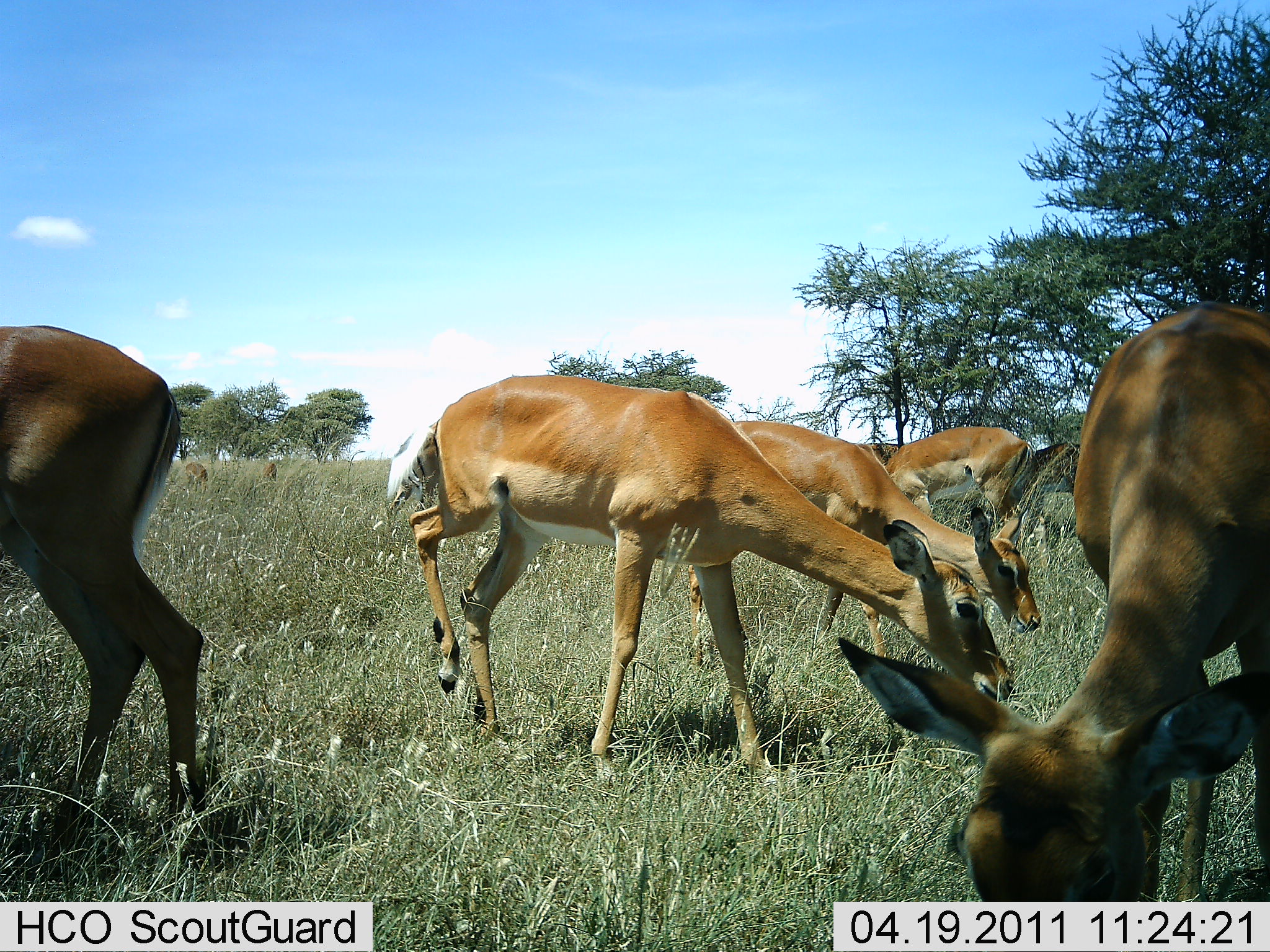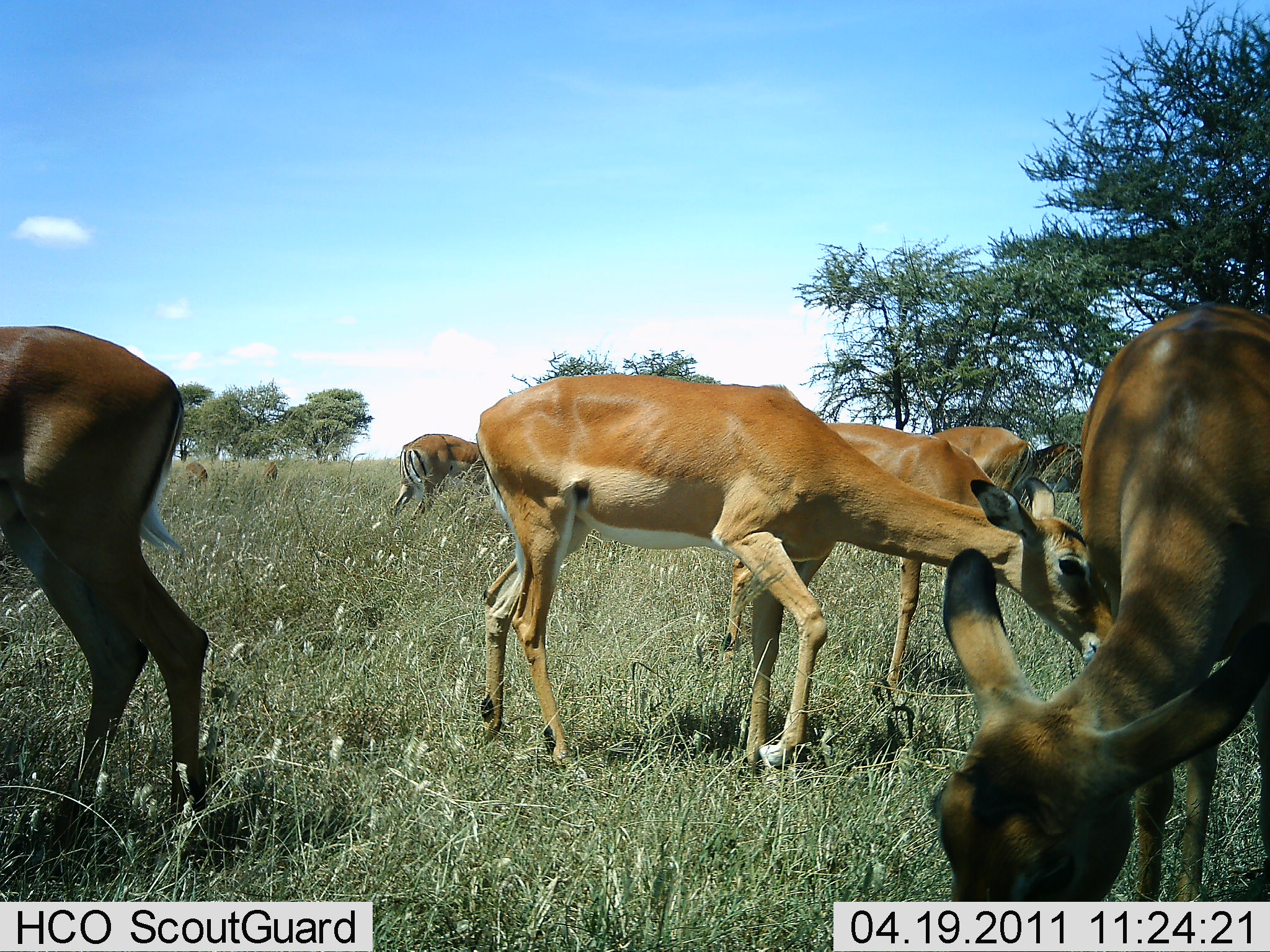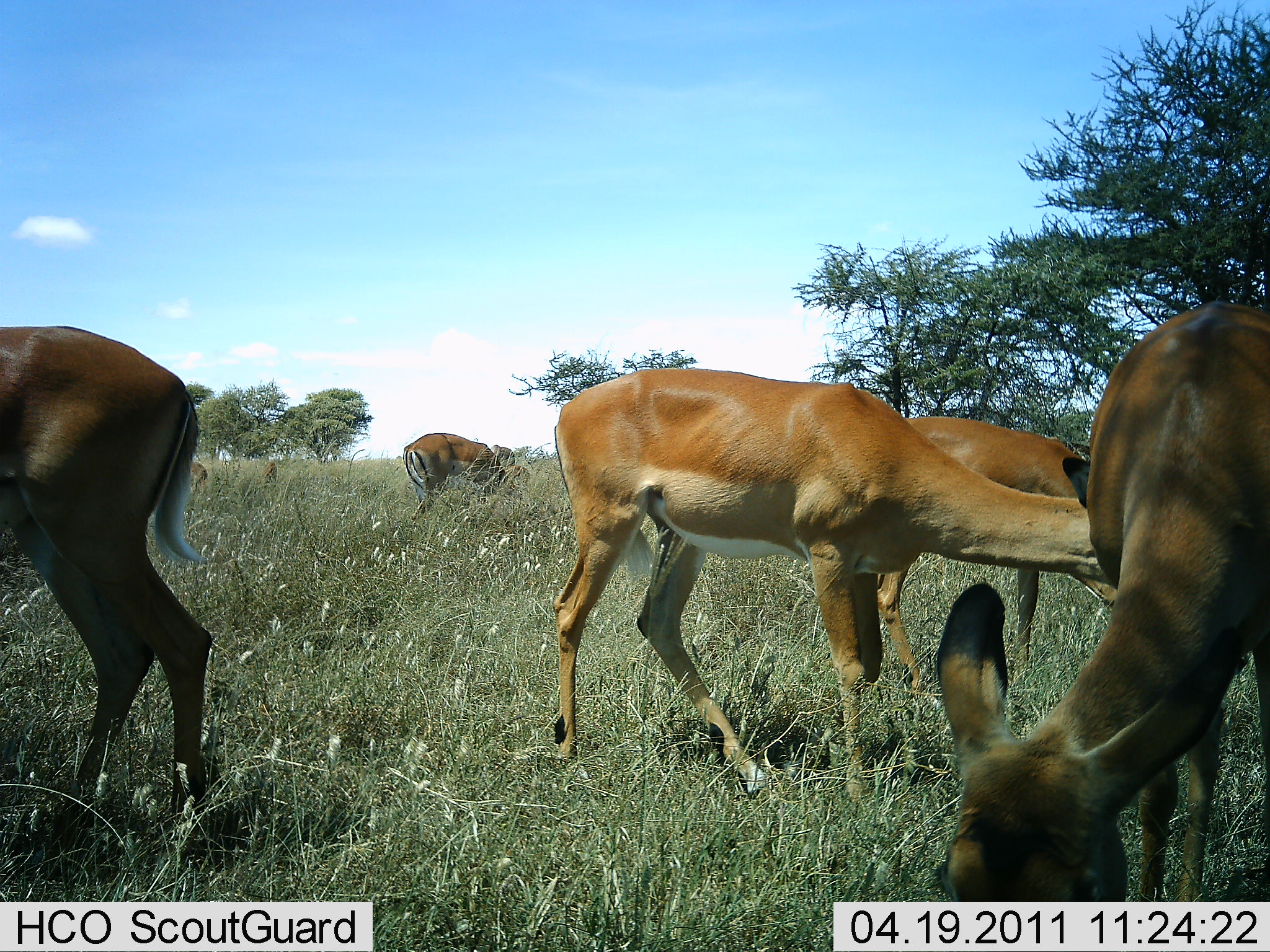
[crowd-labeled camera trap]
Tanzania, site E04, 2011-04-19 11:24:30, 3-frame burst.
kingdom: Animalia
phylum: Chordata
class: Mammalia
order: Artiodactyla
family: Bovidae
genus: Aepyceros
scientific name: Aepyceros melampus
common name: impala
Impala (Aepyceros melampus), count 8. Behavior (volunteer vote fractions): standing 45%, resting 0%, moving 36%, interacting 0%. Young present (vote fraction): 0%. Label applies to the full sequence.